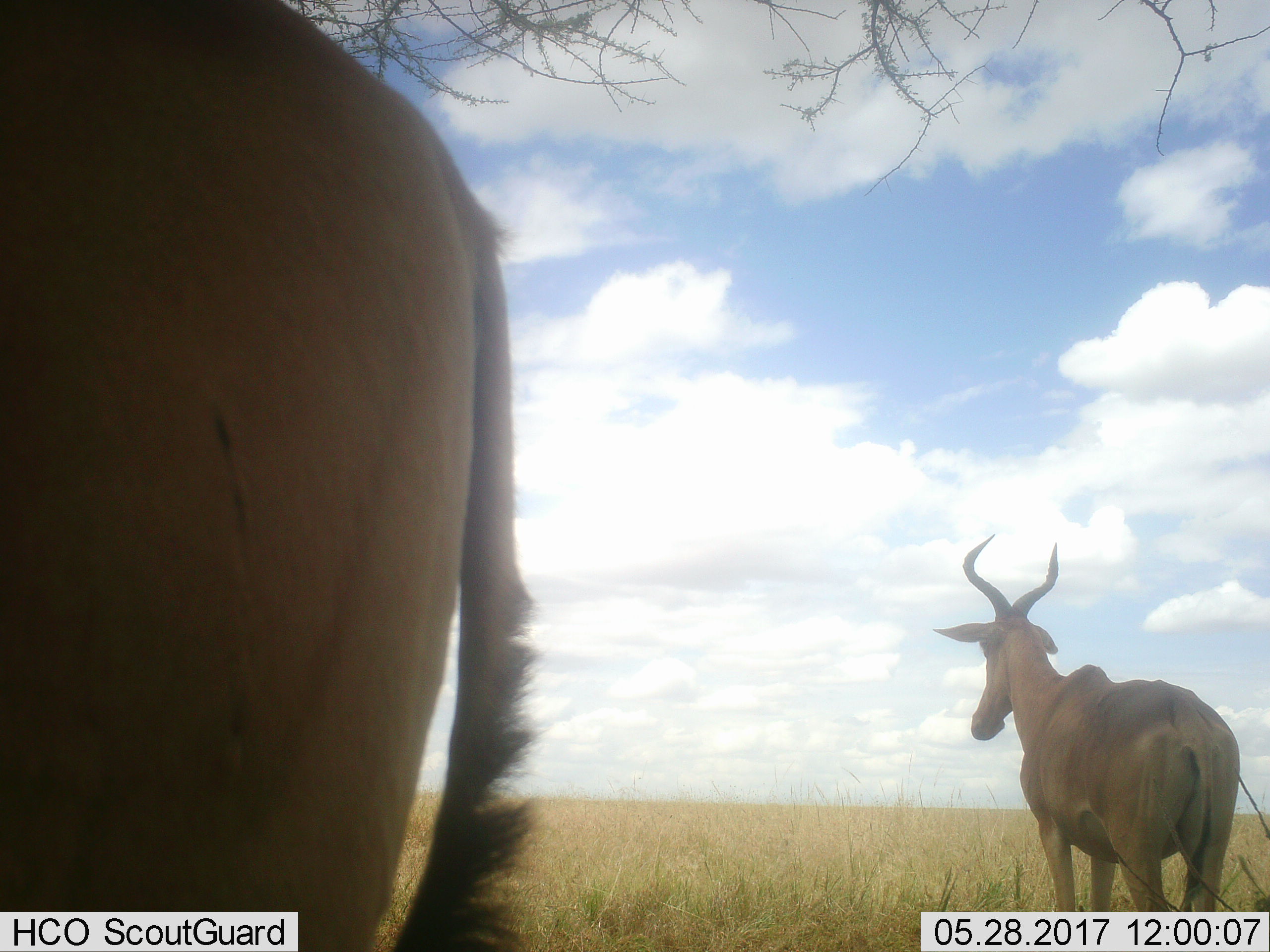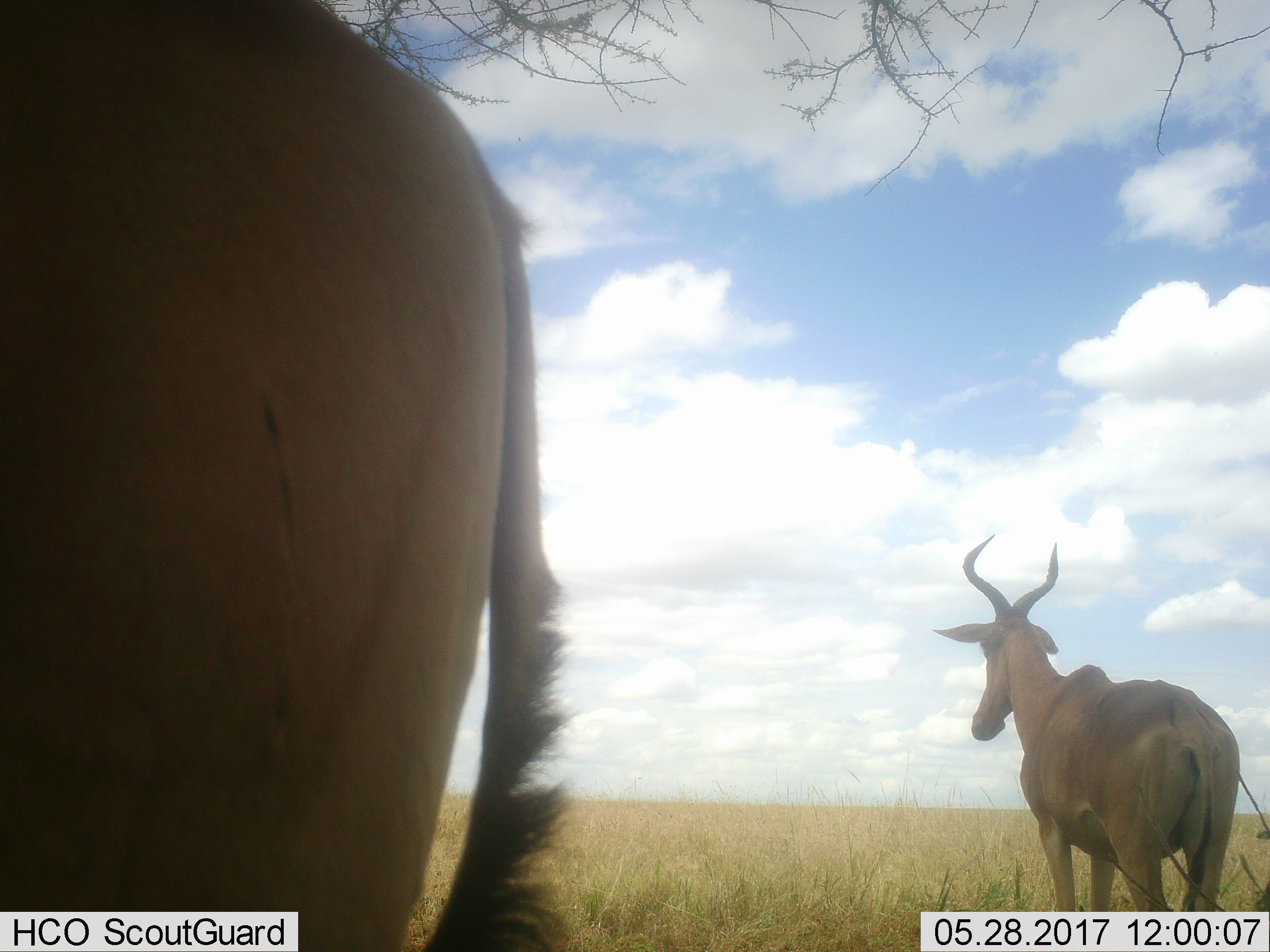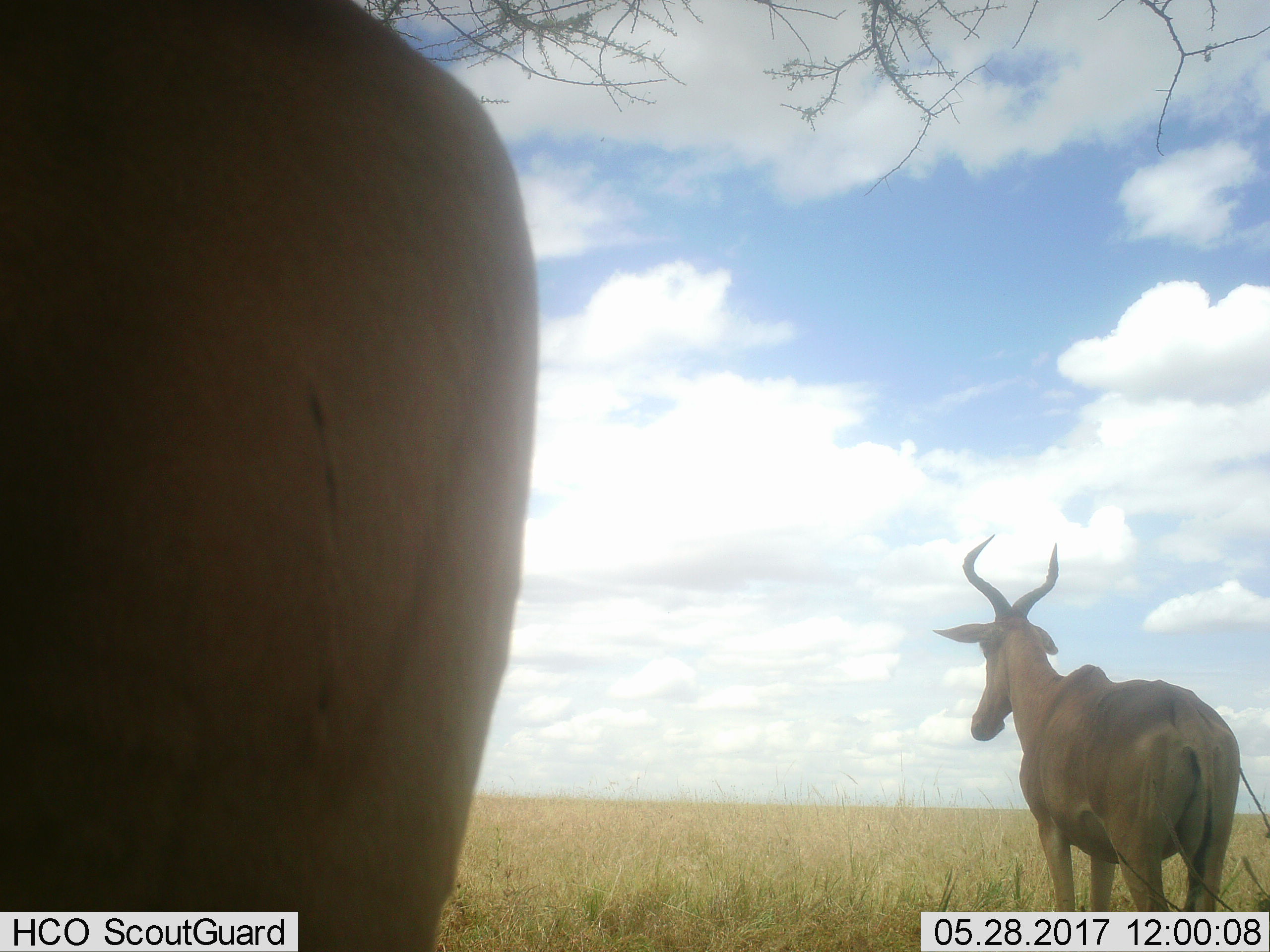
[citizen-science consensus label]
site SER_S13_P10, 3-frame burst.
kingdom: Animalia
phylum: Chordata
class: Mammalia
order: Artiodactyla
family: Bovidae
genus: Alcelaphus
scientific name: Alcelaphus buselaphus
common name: hartebeest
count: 2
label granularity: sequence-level